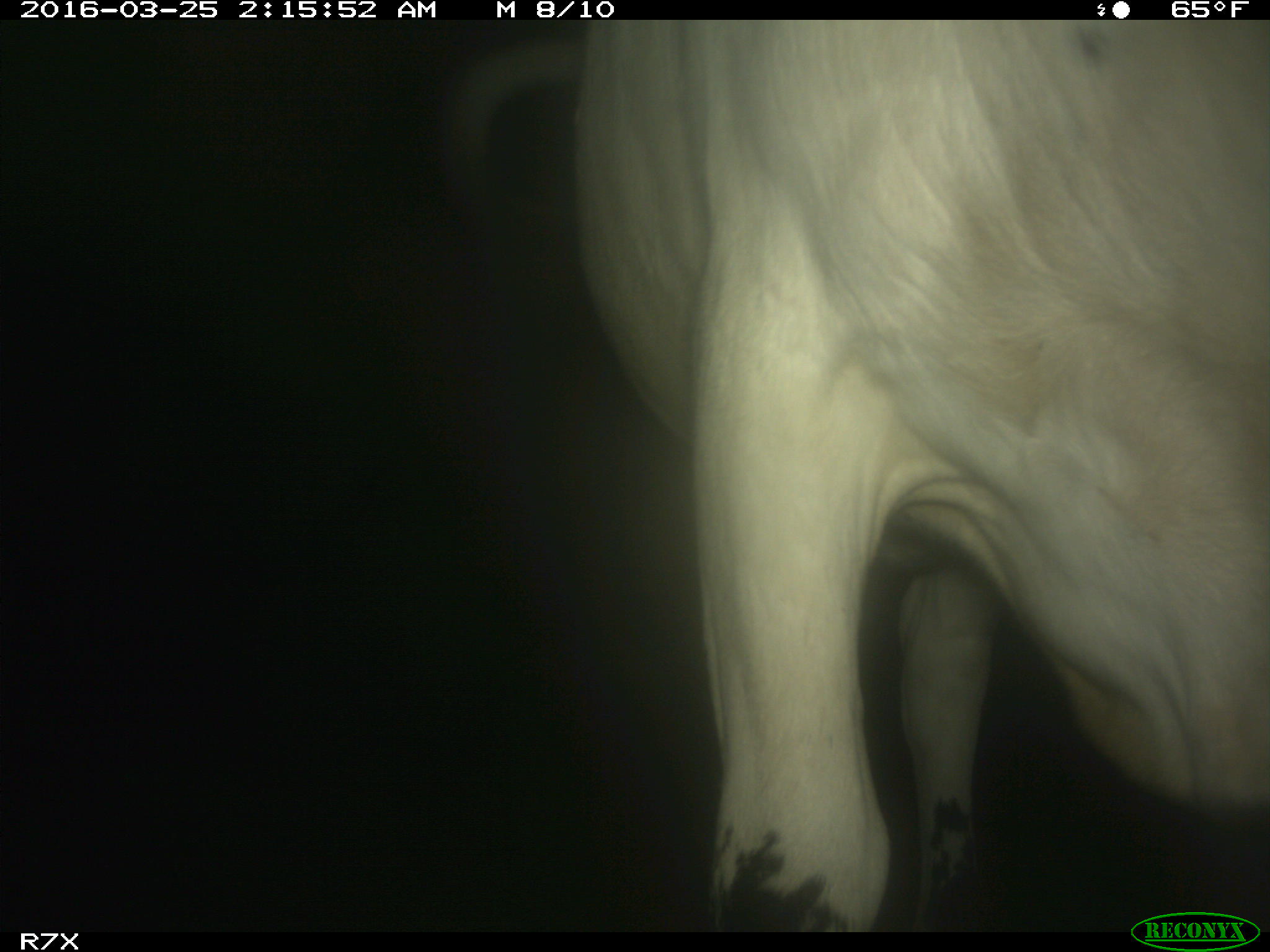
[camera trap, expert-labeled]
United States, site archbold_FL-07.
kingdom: Animalia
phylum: Chordata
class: Mammalia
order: Artiodactyla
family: Bovidae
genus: Bos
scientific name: Bos taurus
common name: domestic cow